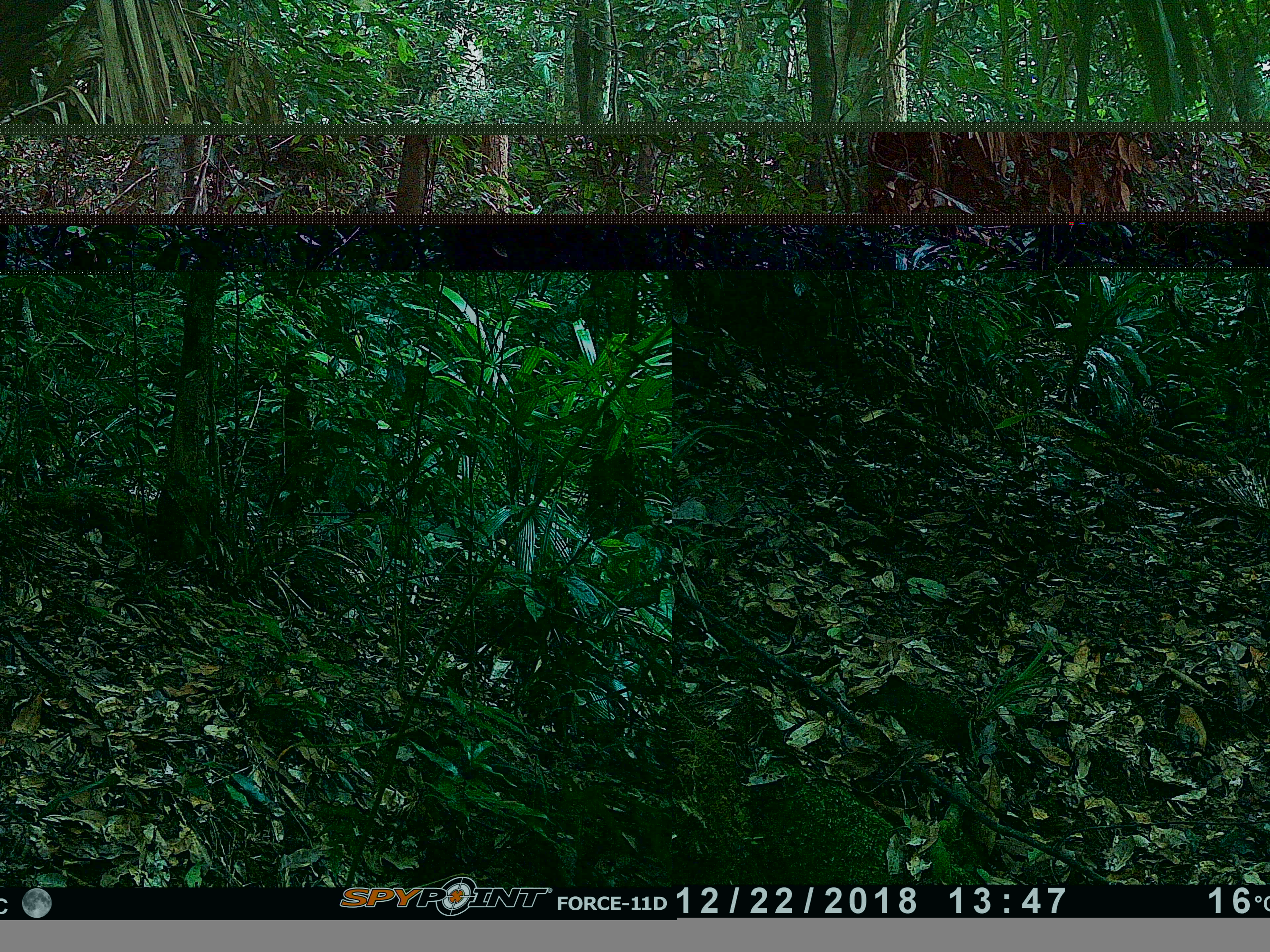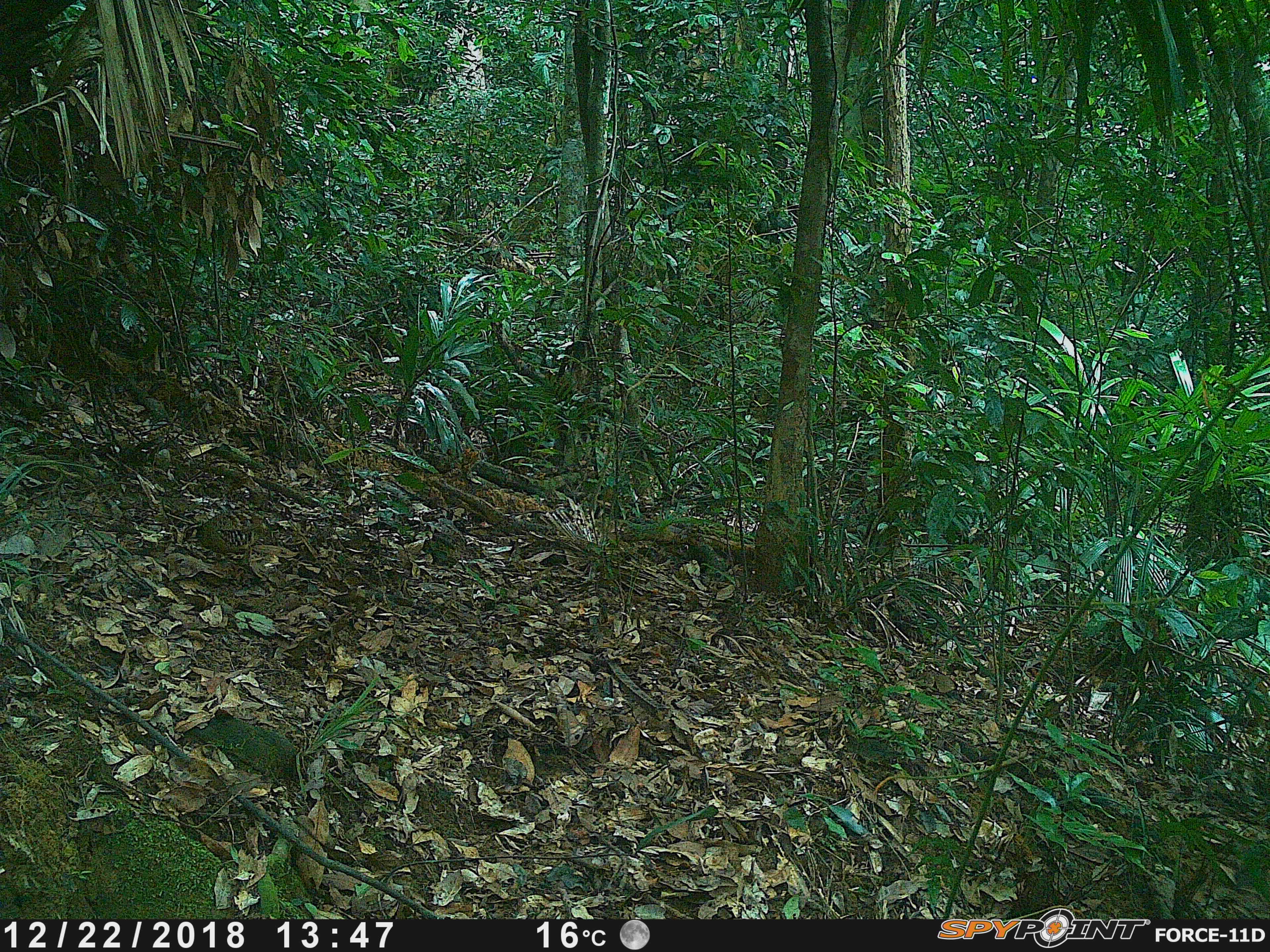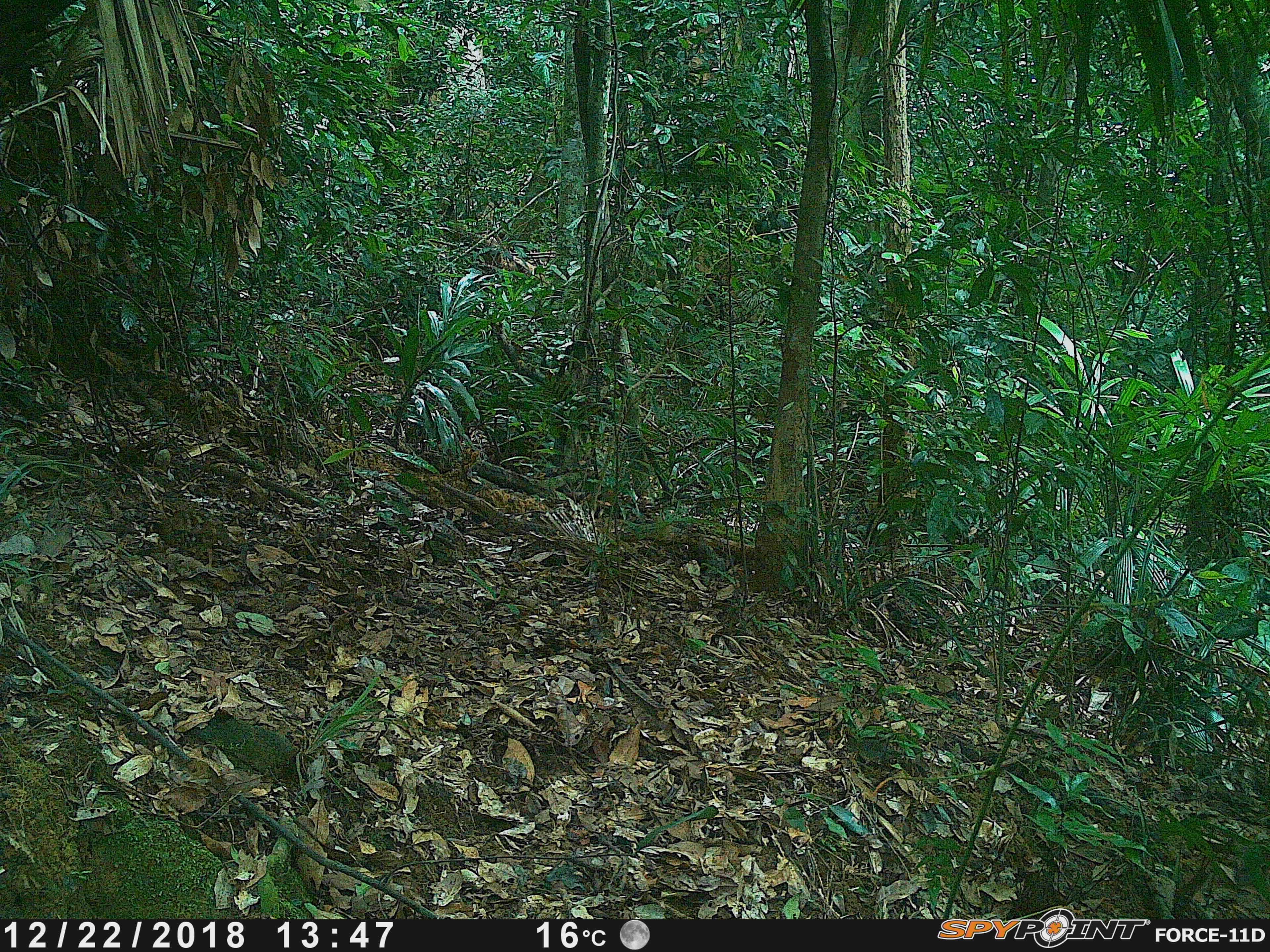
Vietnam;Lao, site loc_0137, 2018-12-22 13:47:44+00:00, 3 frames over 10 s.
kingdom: Animalia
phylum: Chordata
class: Aves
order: Galliformes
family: Phasianidae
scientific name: Phasianidae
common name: partridge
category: unidentified partridge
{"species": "unidentified partridge (partridge) (Phasianidae)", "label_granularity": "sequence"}